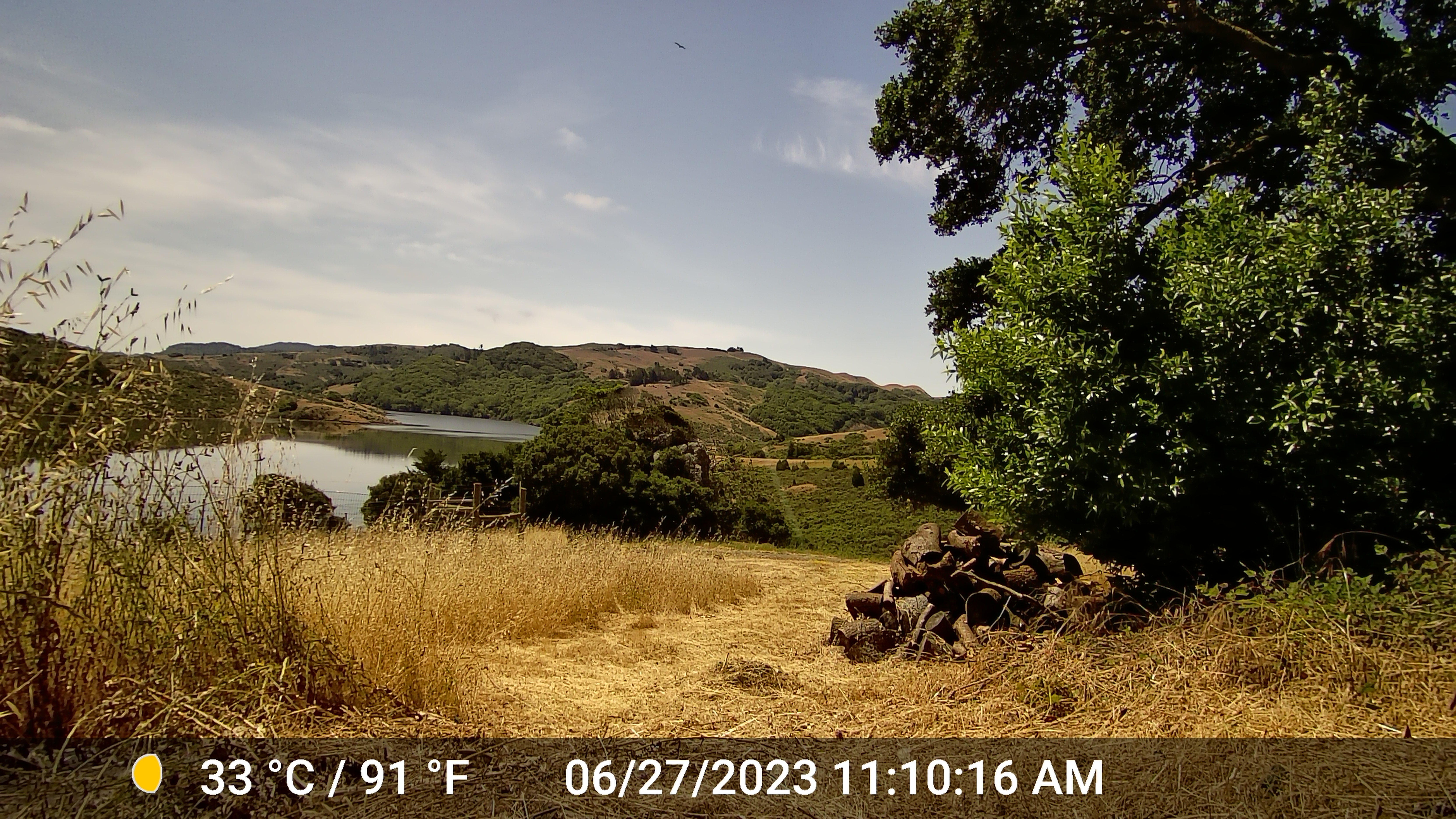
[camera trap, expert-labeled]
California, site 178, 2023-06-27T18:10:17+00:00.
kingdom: Animalia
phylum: Chordata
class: Aves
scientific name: Aves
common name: bird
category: unknown bird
Unknown bird (bird) (Aves).